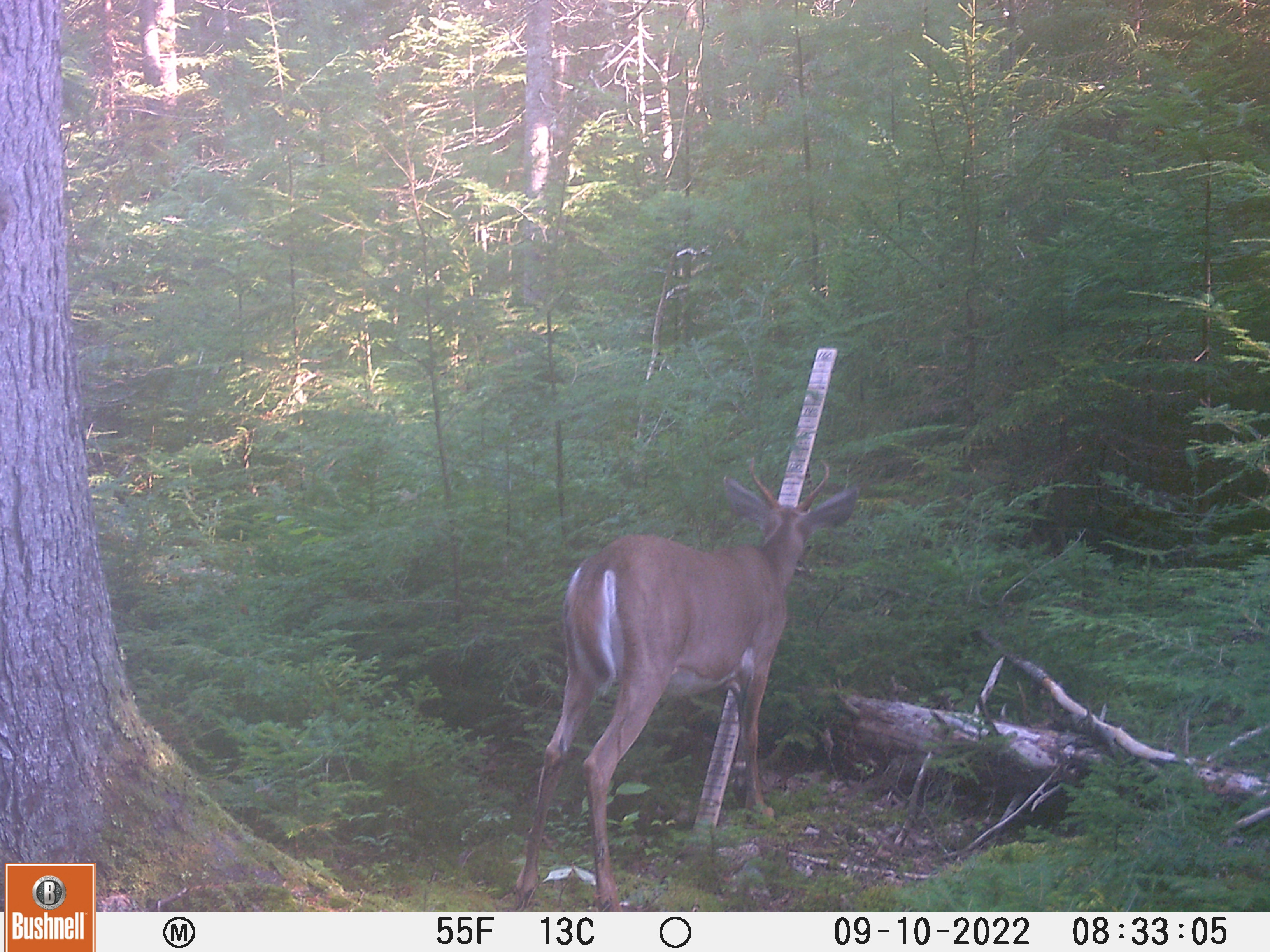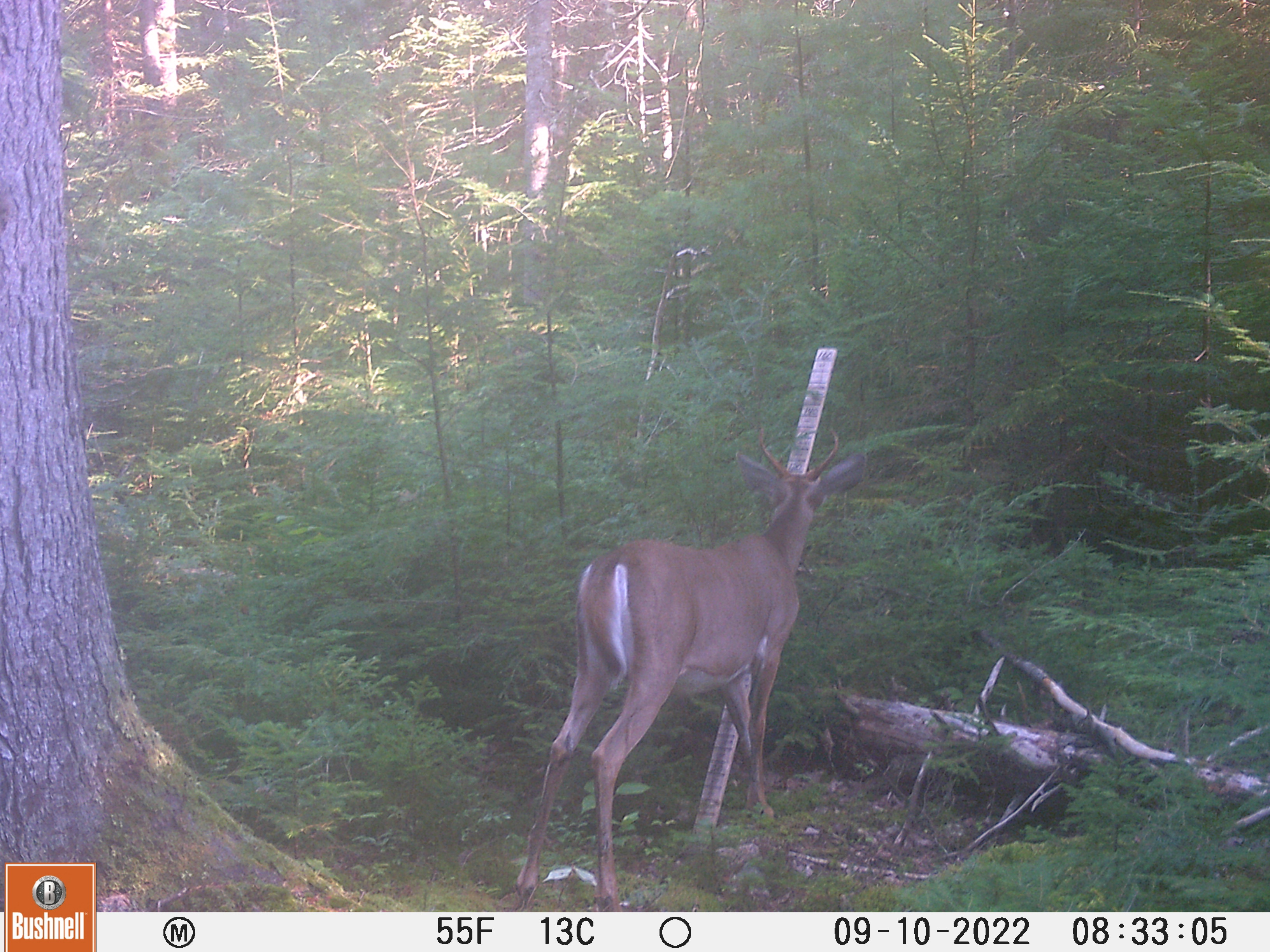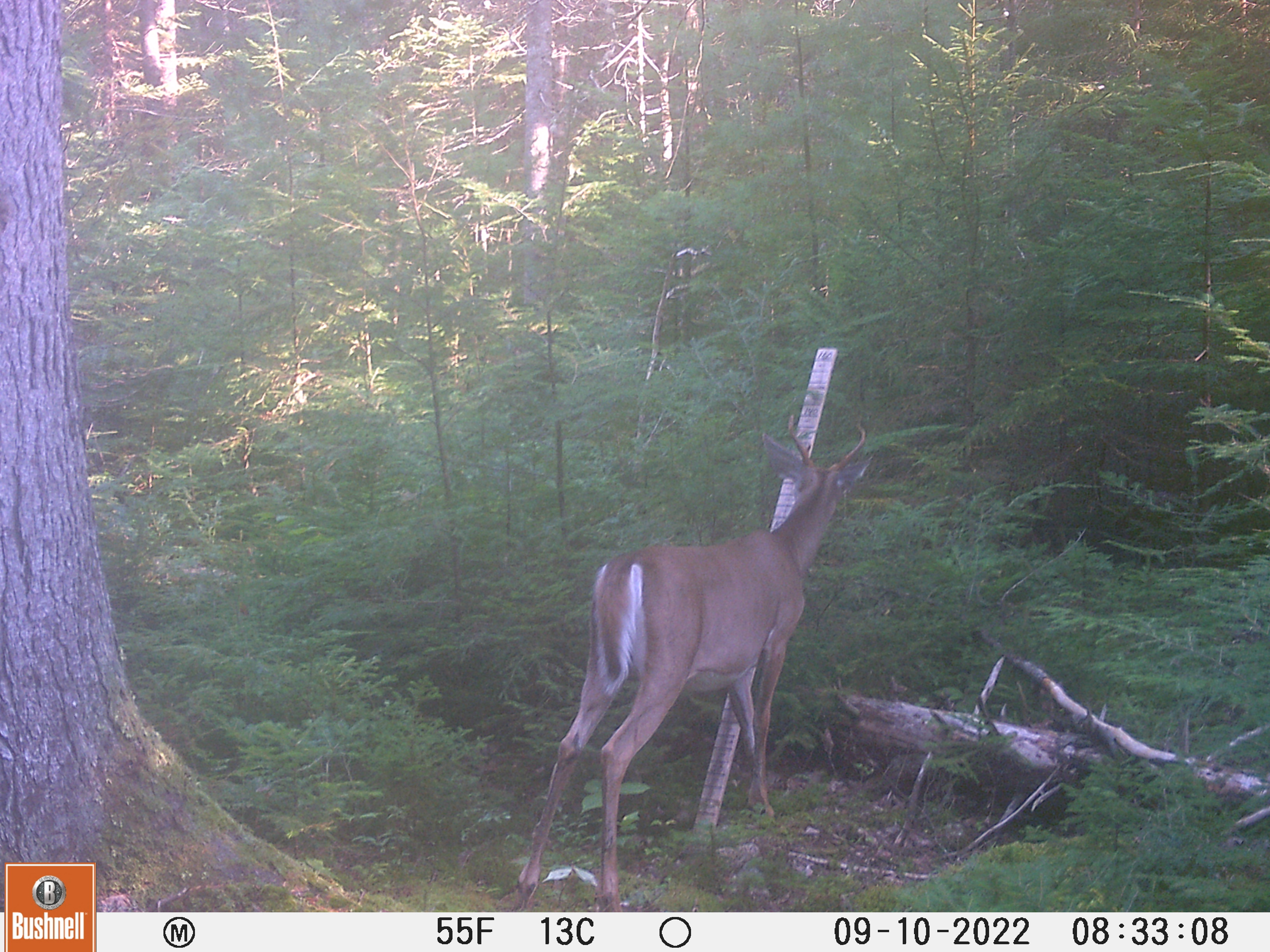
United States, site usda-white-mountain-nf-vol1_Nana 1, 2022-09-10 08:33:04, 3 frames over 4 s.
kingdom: Animalia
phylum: Chordata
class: Mammalia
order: Artiodactyla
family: Cervidae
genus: Odocoileus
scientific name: Odocoileus virginianus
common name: white-tailed deer